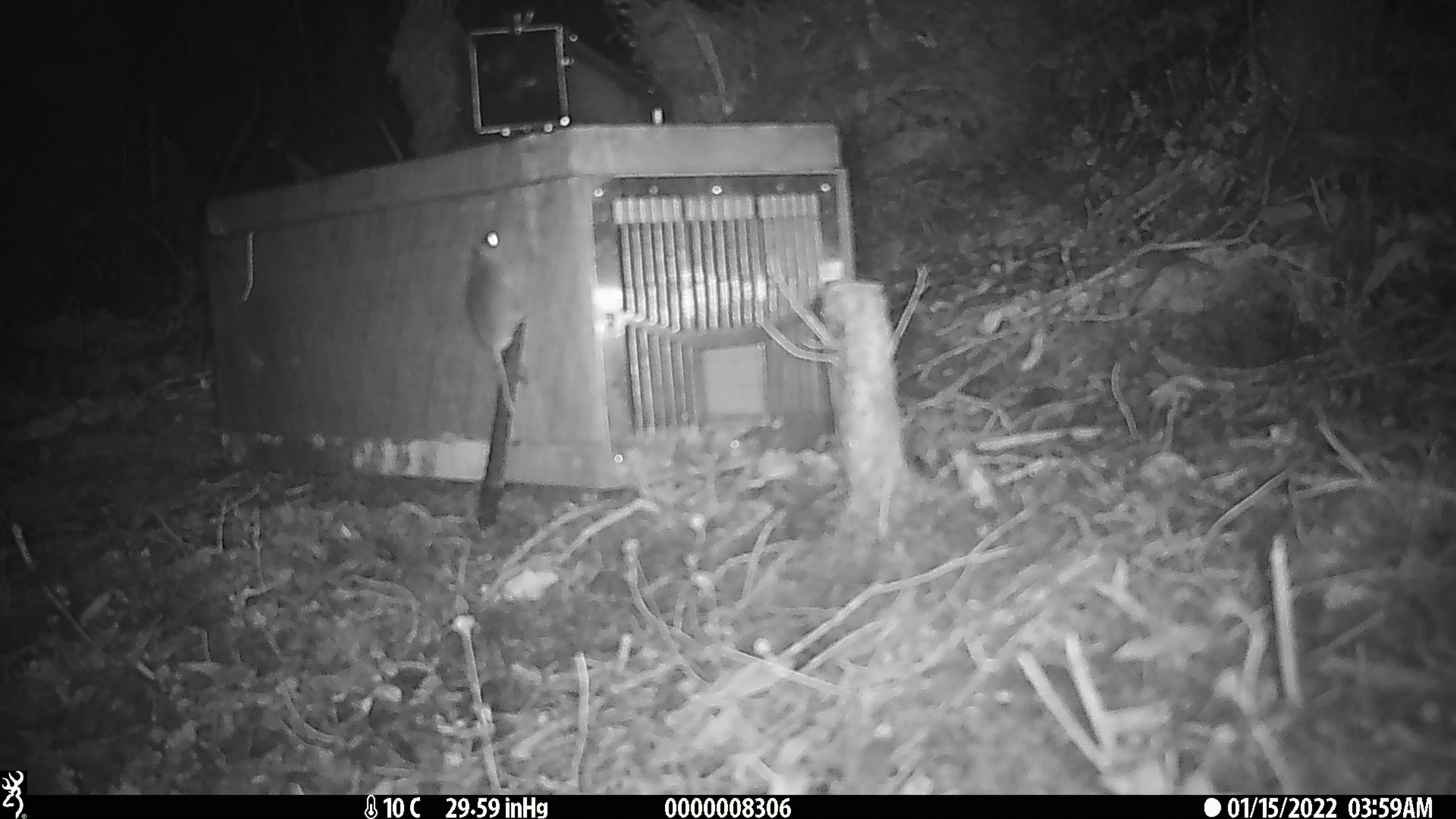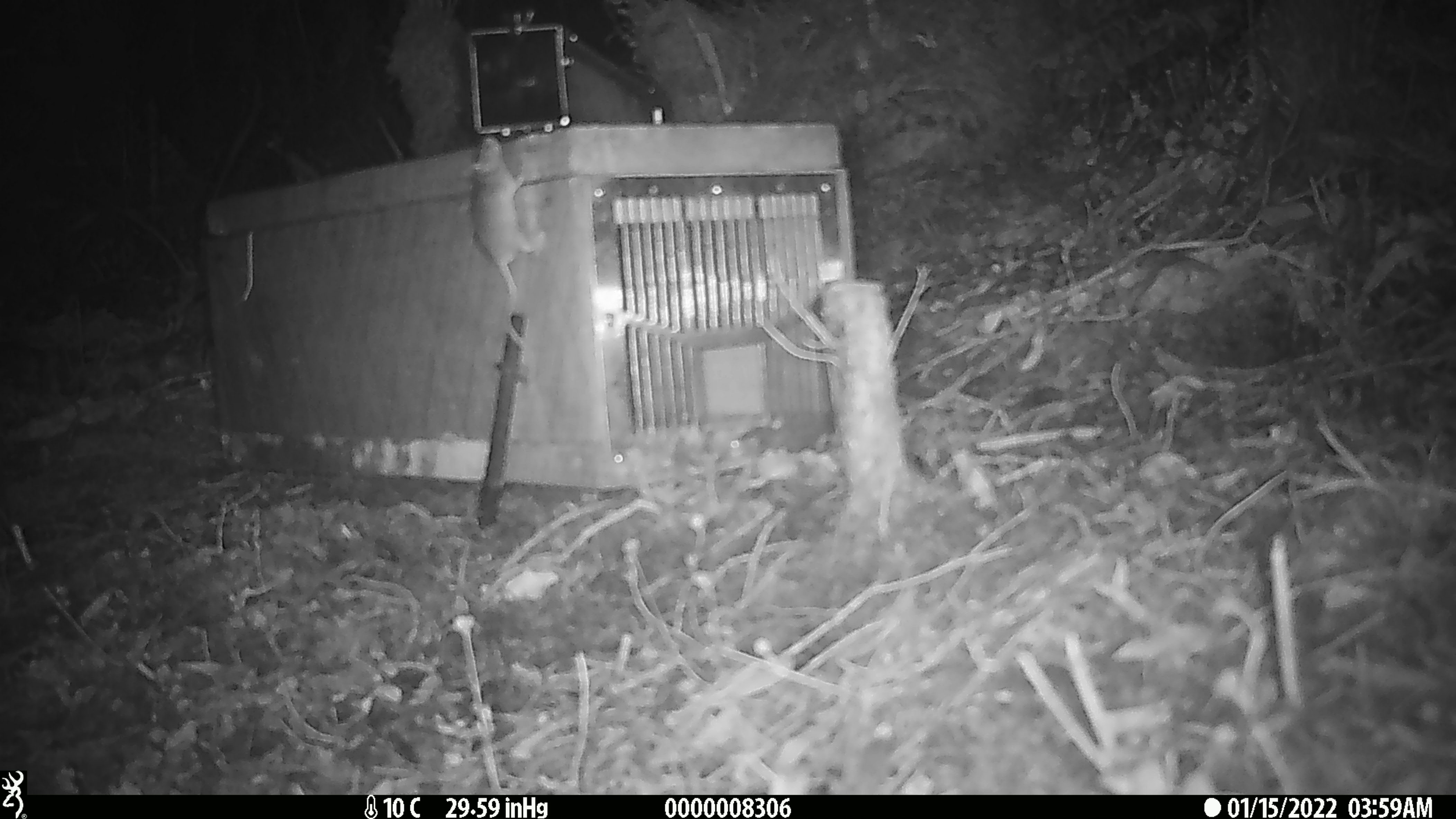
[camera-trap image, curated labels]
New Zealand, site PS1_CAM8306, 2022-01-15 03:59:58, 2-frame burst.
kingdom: Animalia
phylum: Chordata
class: Mammalia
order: Rodentia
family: Muridae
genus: Mus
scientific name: Mus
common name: mouse